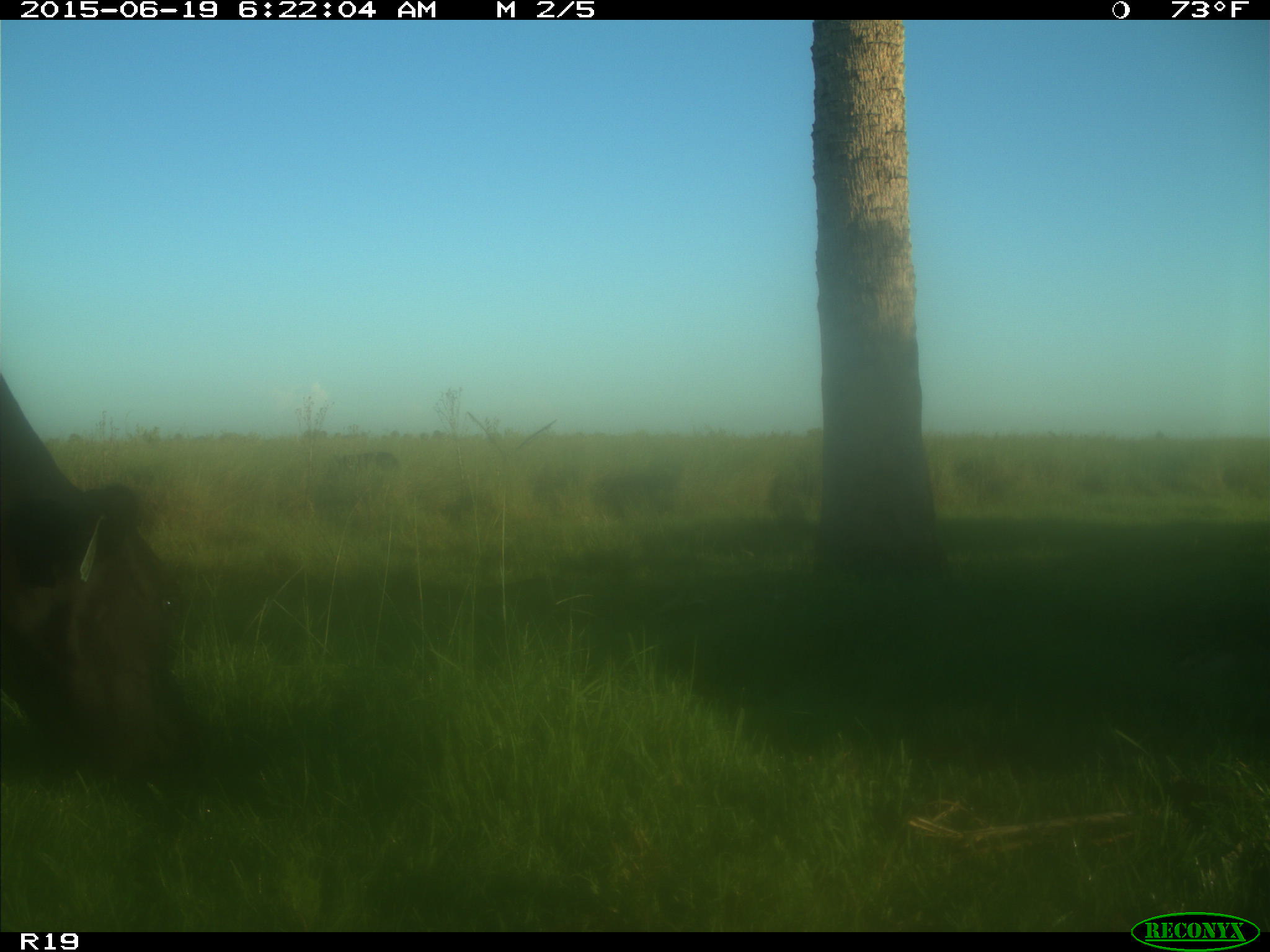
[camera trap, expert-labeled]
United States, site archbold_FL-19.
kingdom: Animalia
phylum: Chordata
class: Mammalia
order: Artiodactyla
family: Bovidae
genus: Bos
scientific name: Bos taurus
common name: domestic cow